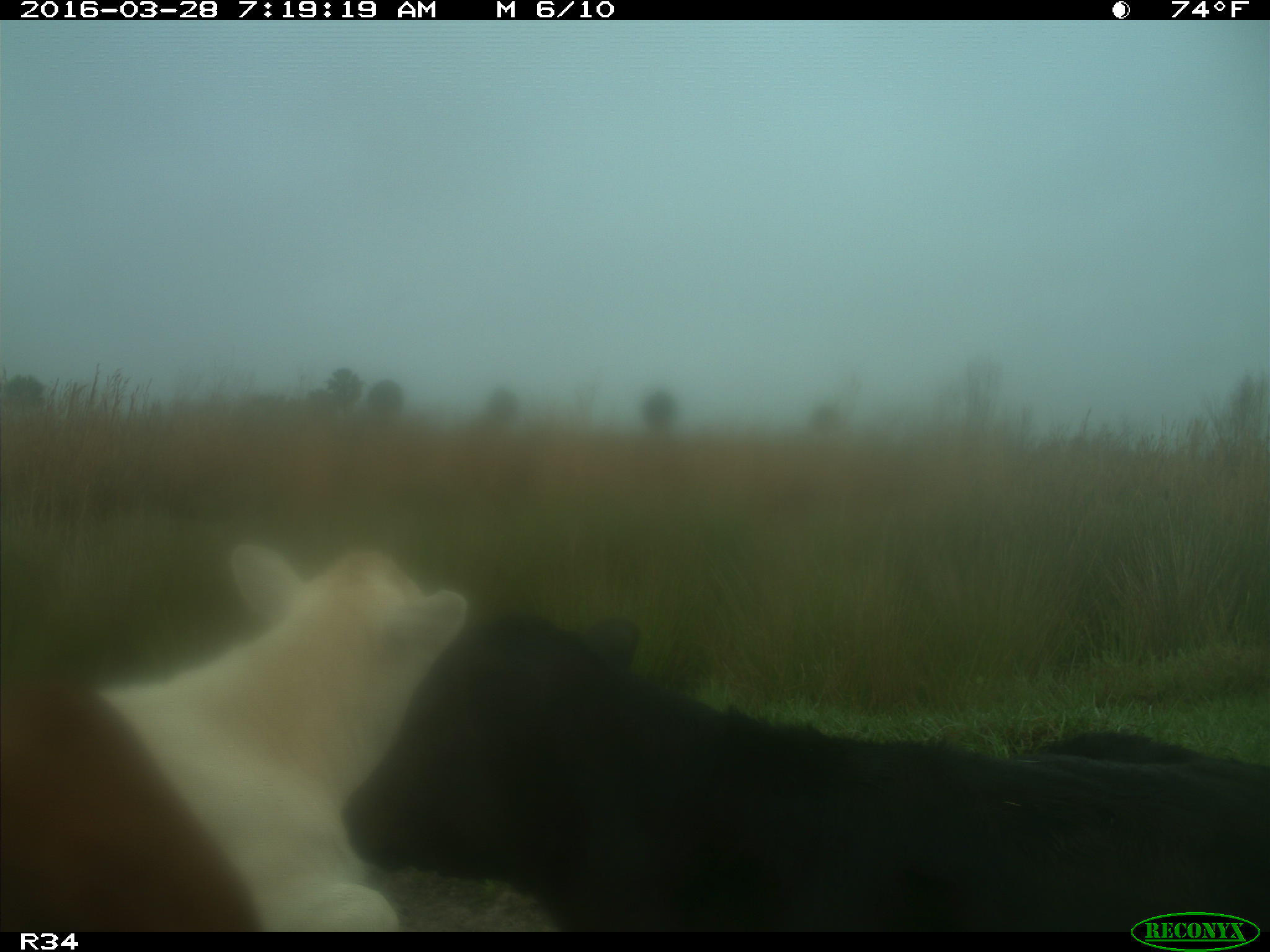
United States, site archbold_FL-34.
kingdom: Animalia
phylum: Chordata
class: Mammalia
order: Artiodactyla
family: Bovidae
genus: Bos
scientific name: Bos taurus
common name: domestic cow